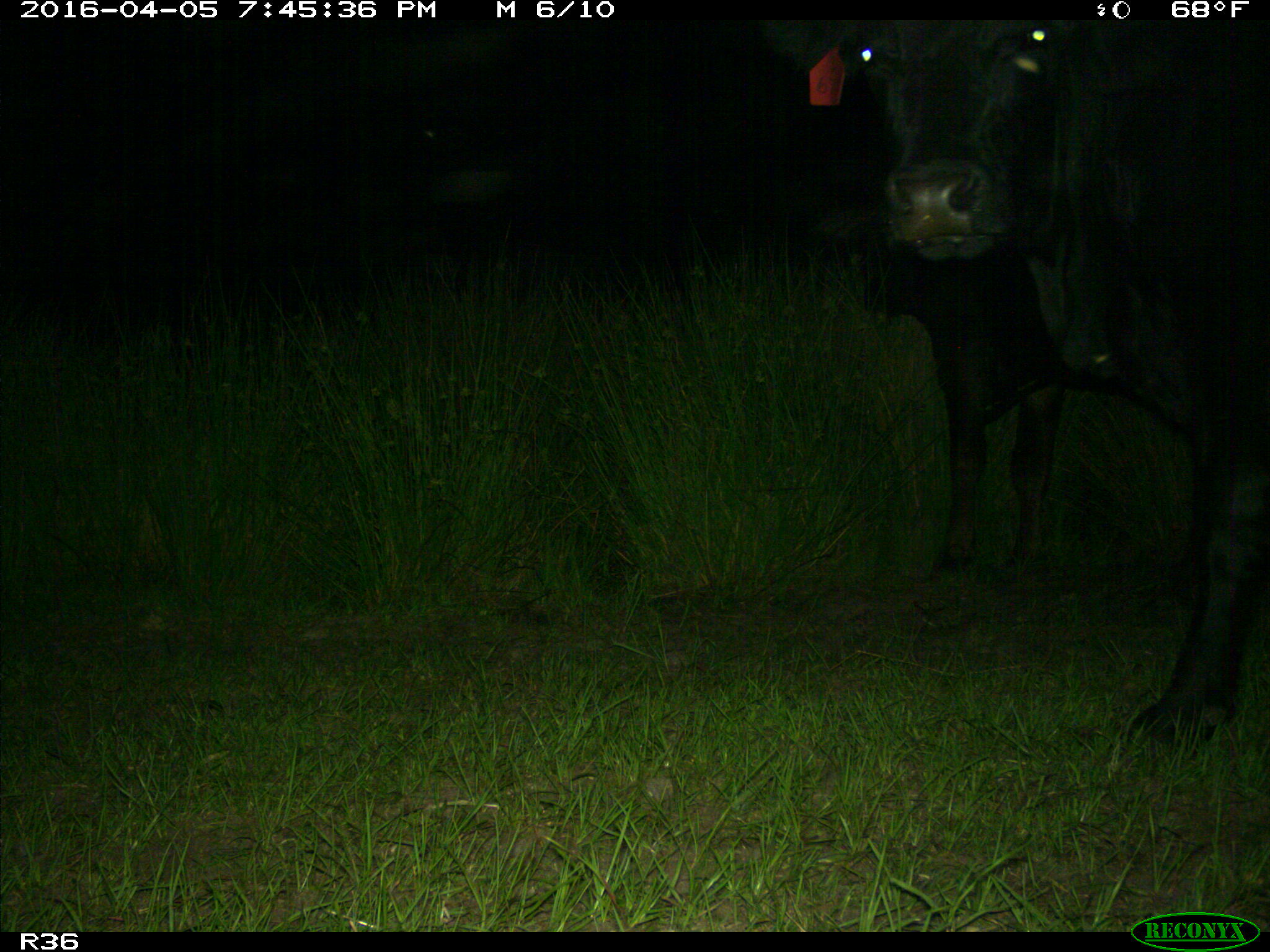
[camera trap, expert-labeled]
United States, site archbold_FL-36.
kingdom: Animalia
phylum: Chordata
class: Mammalia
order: Artiodactyla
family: Bovidae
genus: Bos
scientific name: Bos taurus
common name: domestic cow